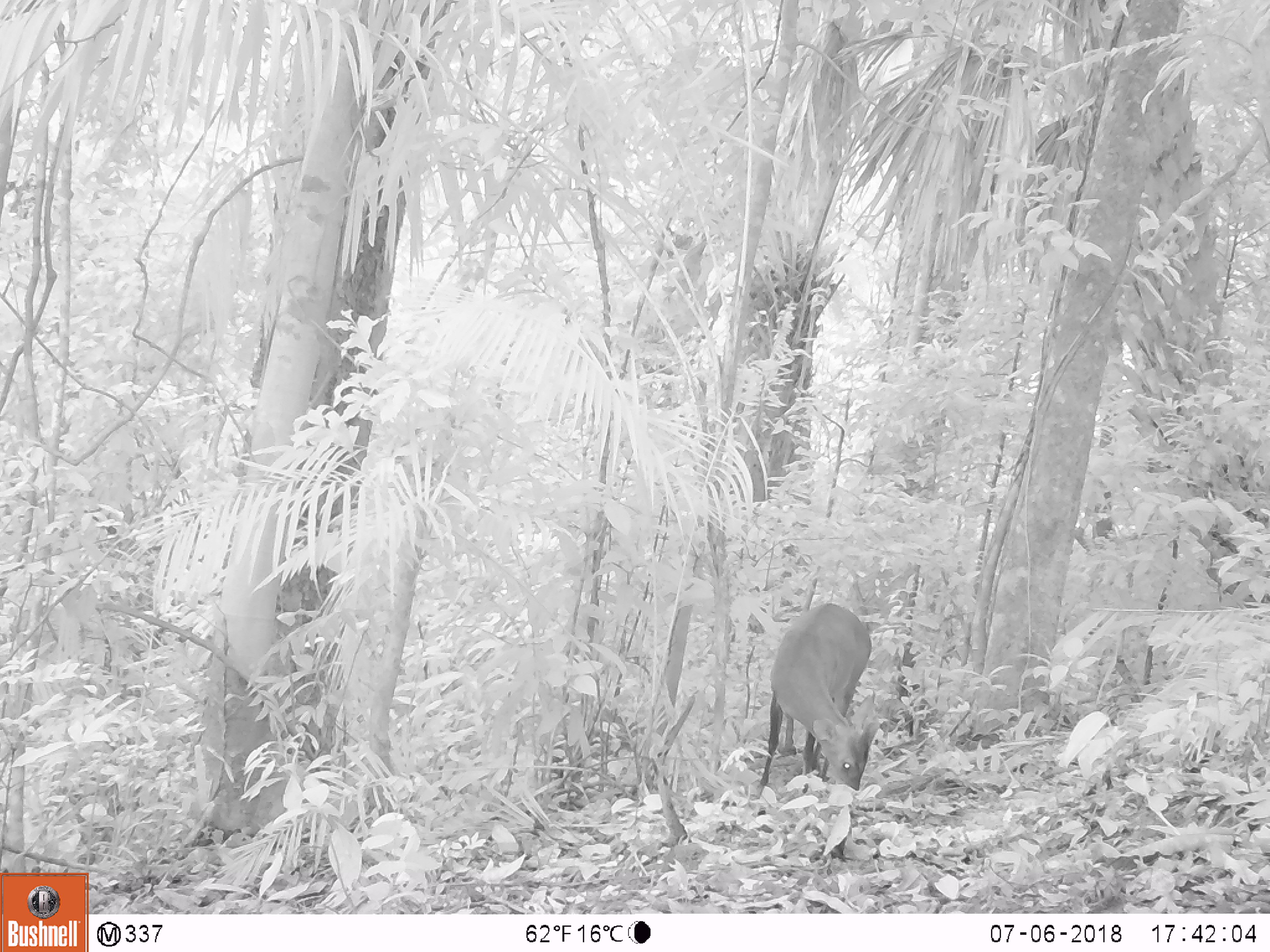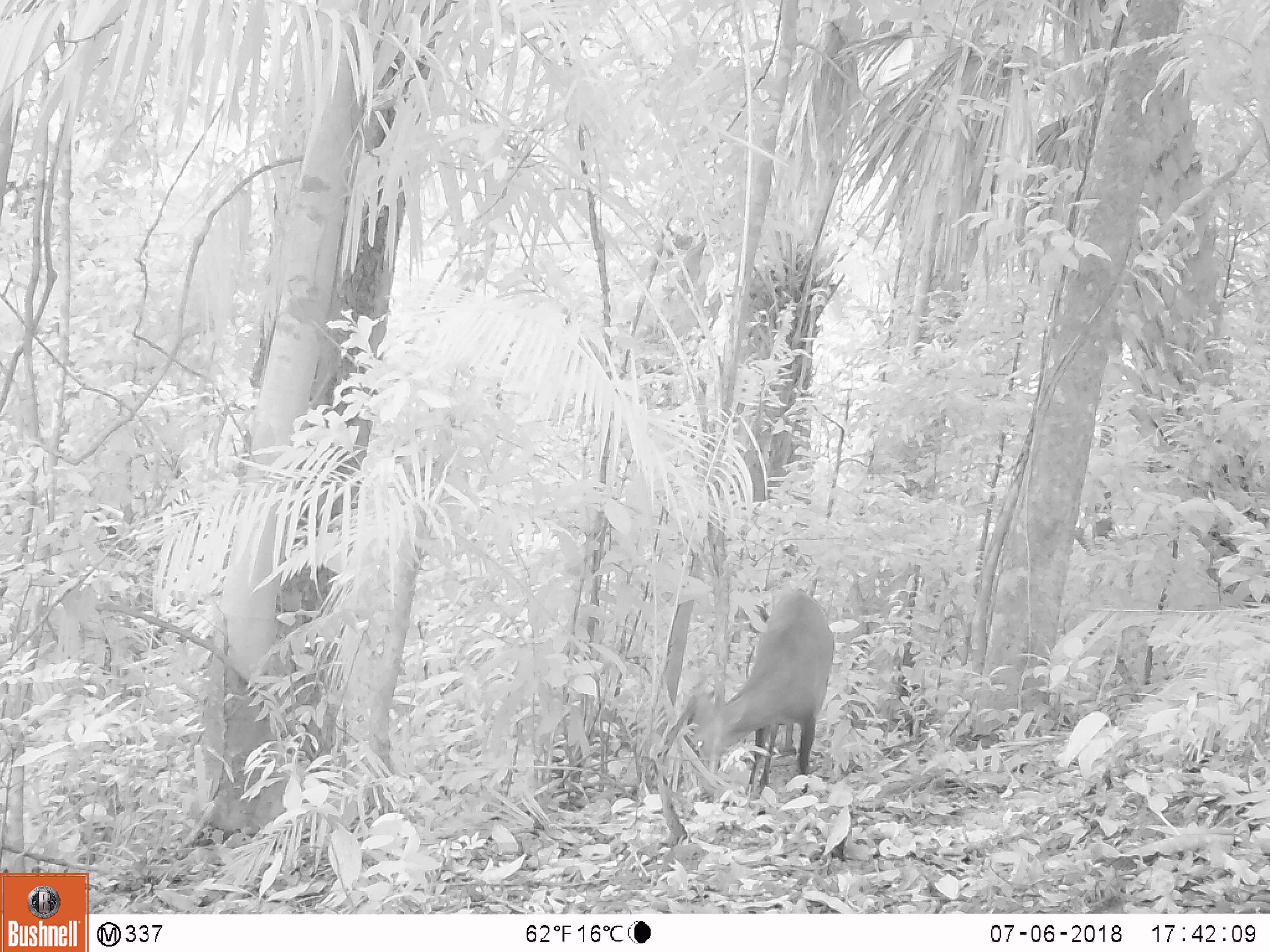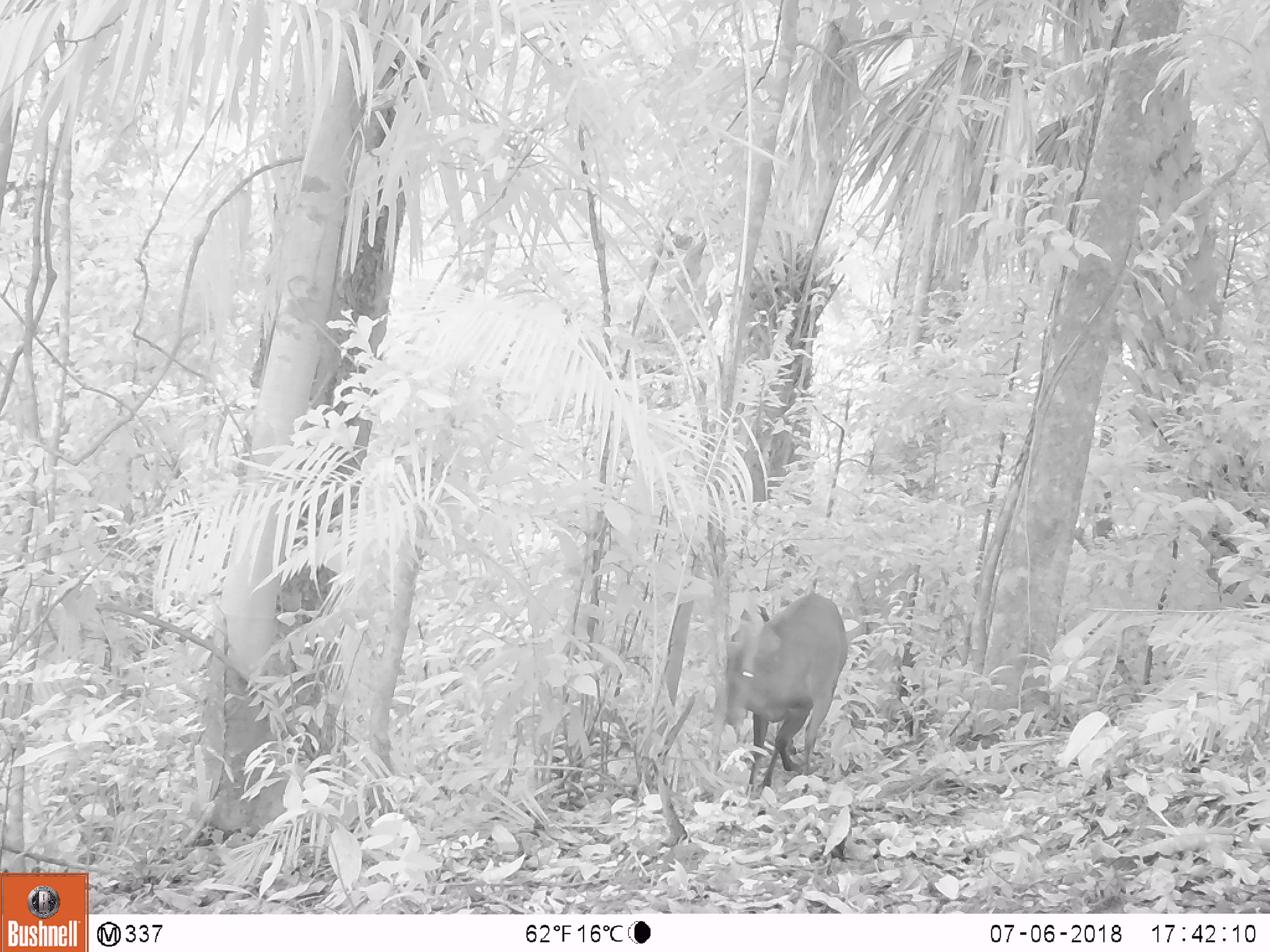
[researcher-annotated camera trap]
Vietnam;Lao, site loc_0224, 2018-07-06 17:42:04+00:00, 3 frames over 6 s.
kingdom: Animalia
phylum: Chordata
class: Mammalia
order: Artiodactyla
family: Cervidae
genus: Muntiacus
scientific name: Muntiacus vuquangensis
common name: large-antlered muntjac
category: large antlered muntjac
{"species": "large antlered muntjac (large-antlered muntjac) (Muntiacus vuquangensis)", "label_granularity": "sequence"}